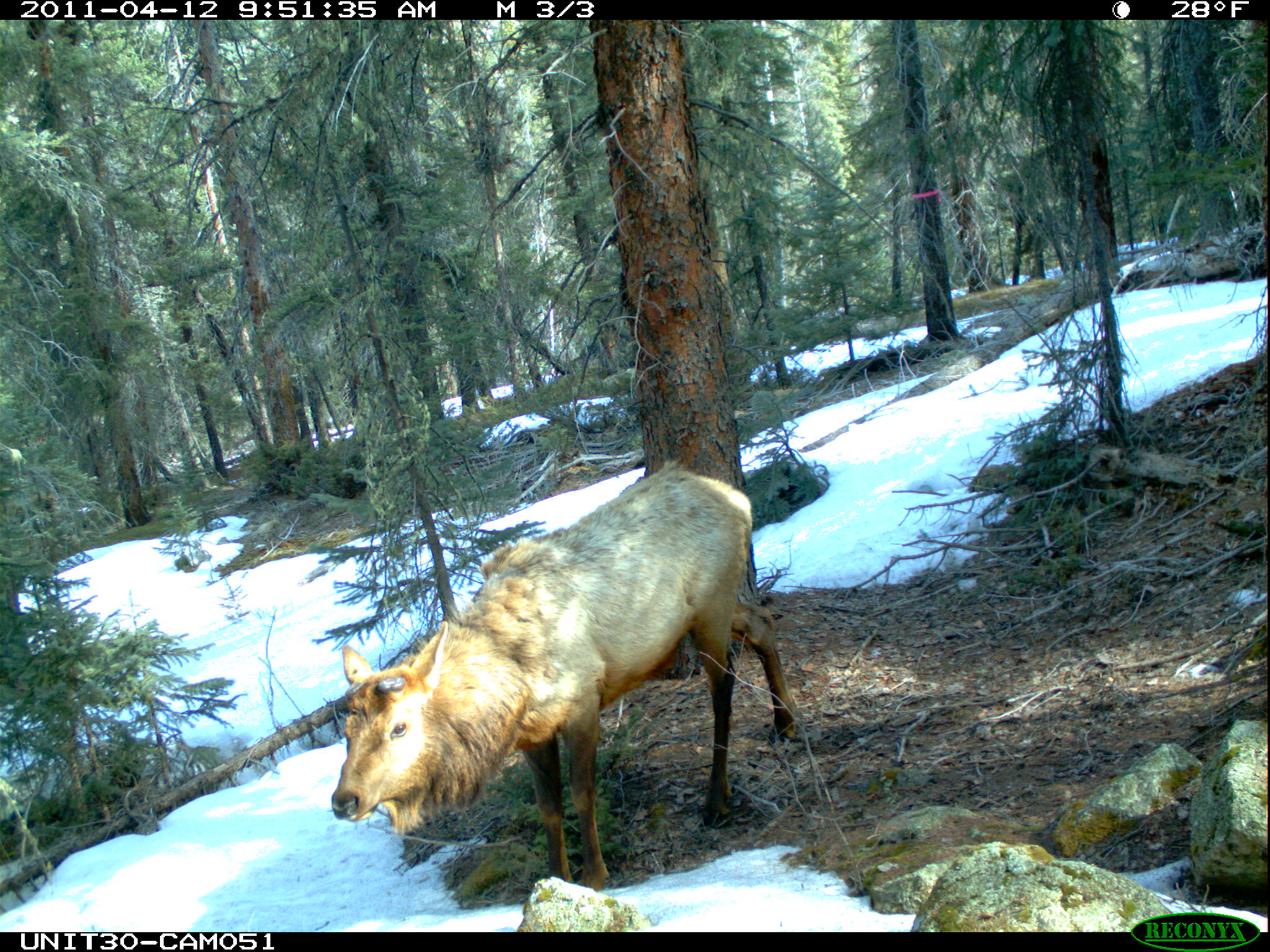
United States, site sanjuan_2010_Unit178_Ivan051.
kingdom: Animalia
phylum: Chordata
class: Mammalia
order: Artiodactyla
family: Cervidae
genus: Cervus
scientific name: Cervus elaphus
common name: red deer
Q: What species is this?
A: Cervus elaphus (red deer).